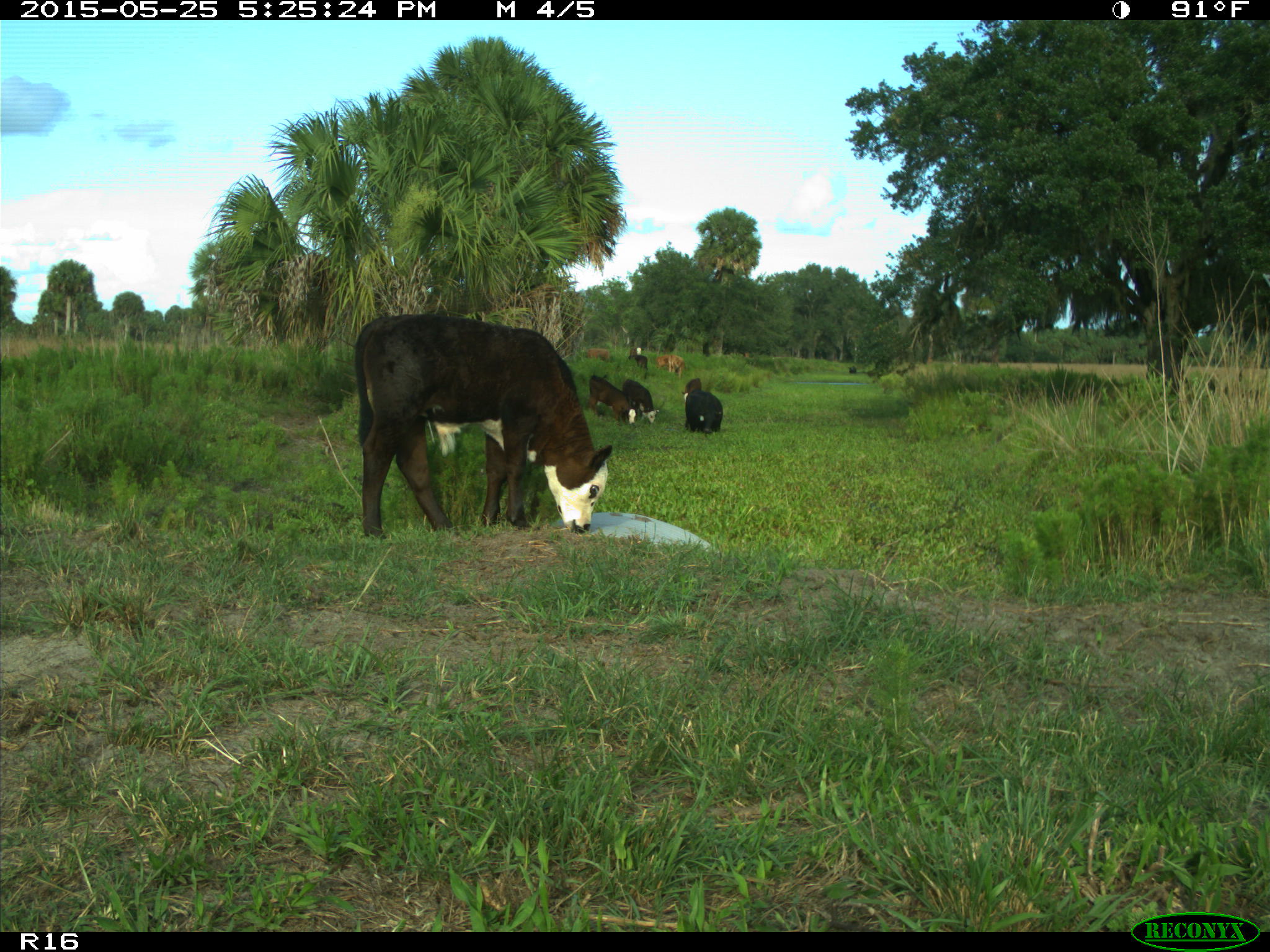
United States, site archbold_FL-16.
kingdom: Animalia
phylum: Chordata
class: Mammalia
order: Artiodactyla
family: Bovidae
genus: Bos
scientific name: Bos taurus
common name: domestic cow